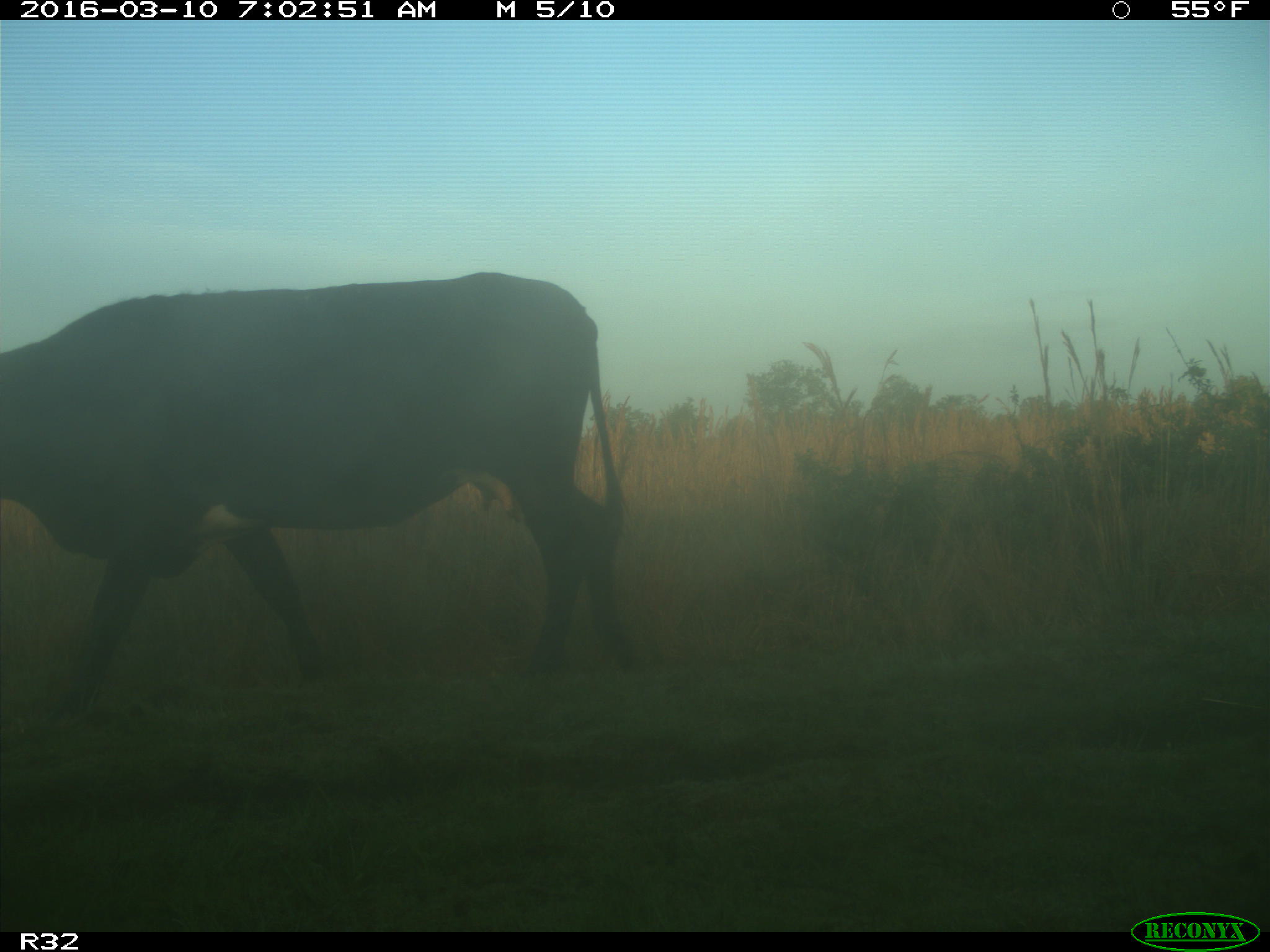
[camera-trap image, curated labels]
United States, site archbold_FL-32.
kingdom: Animalia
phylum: Chordata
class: Mammalia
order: Artiodactyla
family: Bovidae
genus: Bos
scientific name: Bos taurus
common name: domestic cow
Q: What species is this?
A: Bos taurus (domestic cow).